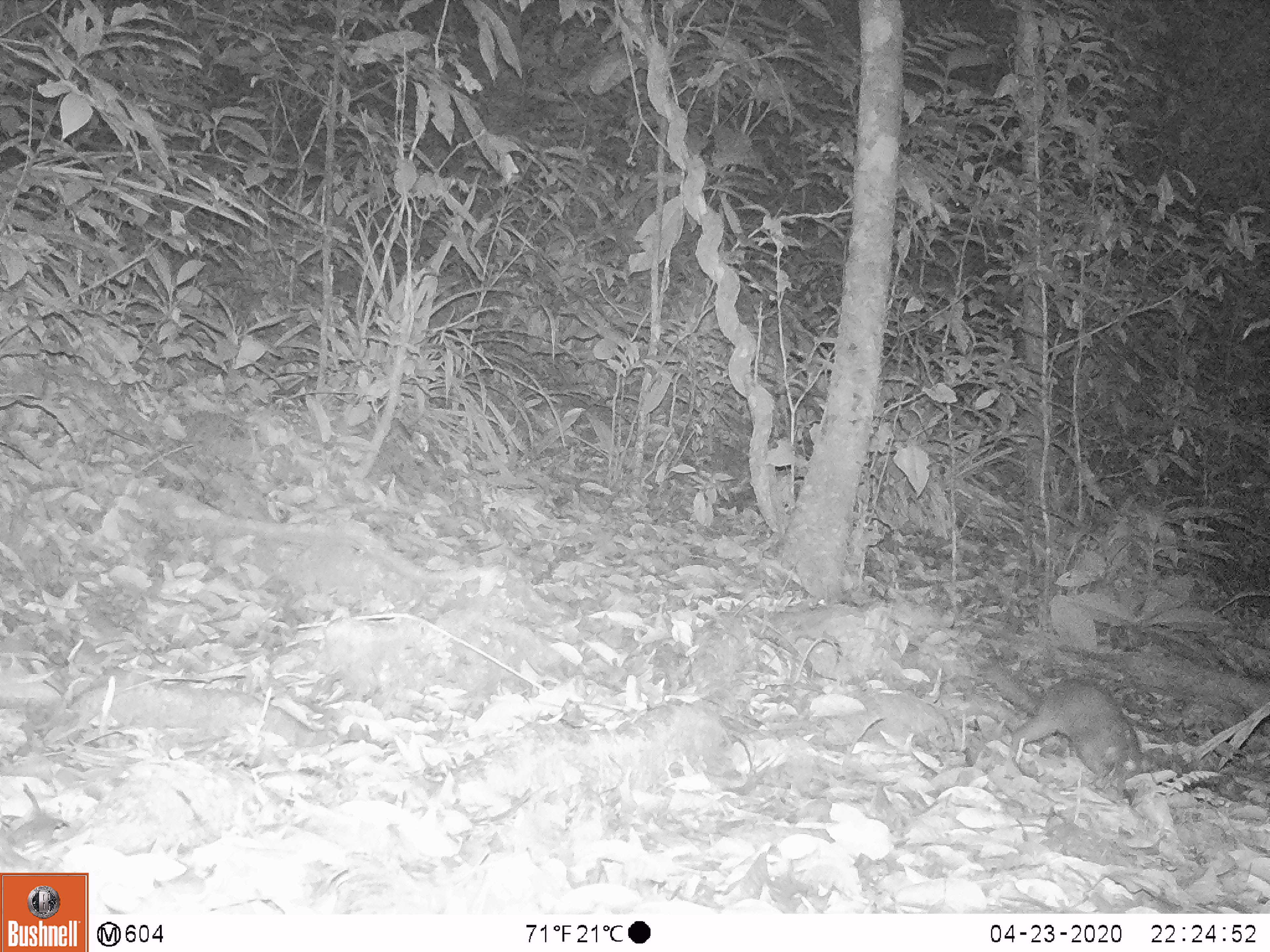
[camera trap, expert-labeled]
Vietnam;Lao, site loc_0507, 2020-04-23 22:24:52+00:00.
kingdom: Animalia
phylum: Chordata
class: Mammalia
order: Carnivora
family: Mustelidae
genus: Melogale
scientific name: Melogale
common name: ferret badger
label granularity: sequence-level